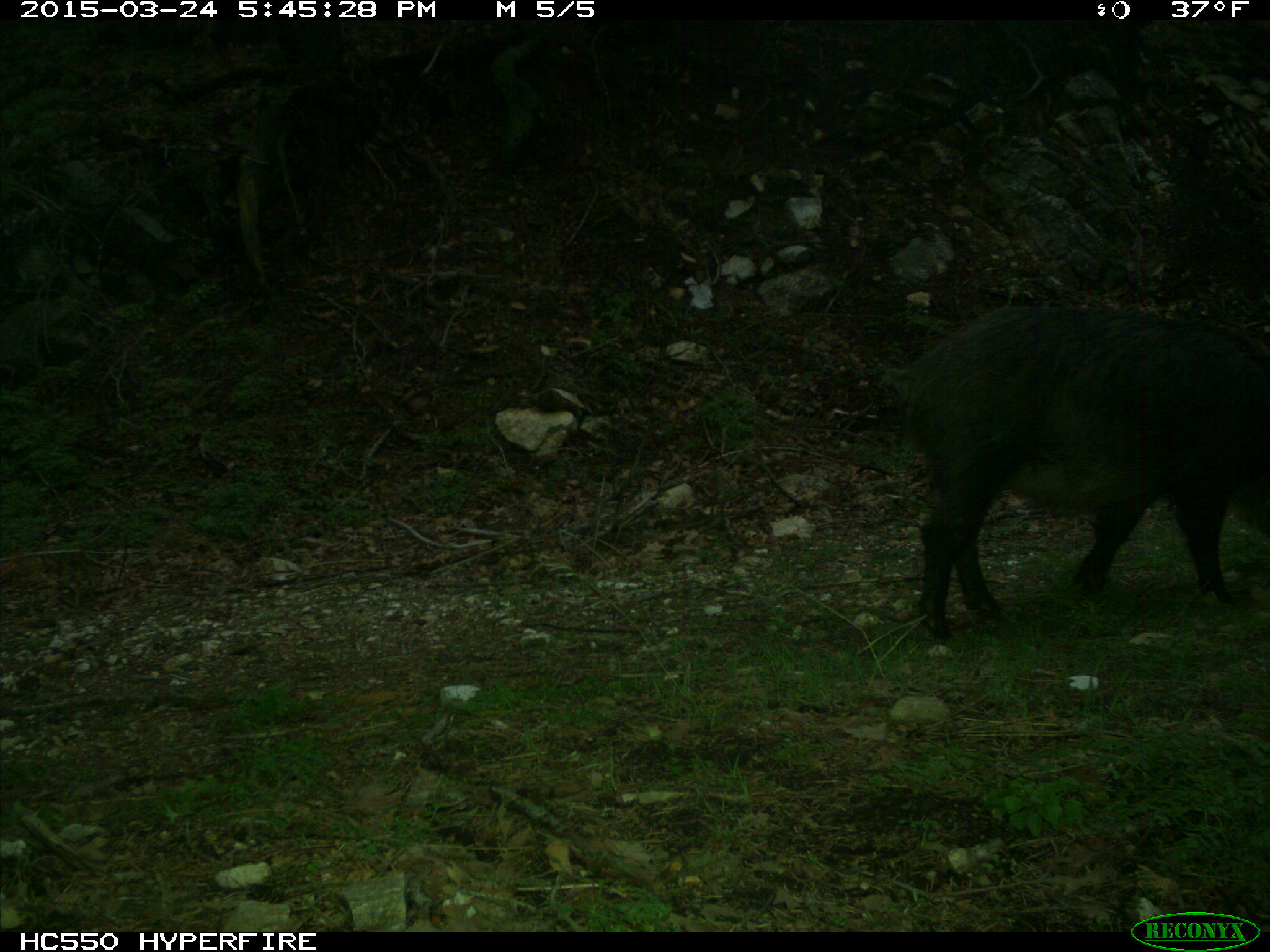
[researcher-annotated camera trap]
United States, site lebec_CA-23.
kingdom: Animalia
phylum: Chordata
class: Mammalia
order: Artiodactyla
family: Suidae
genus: Sus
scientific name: Sus scrofa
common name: wild boar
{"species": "Sus scrofa (wild boar)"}